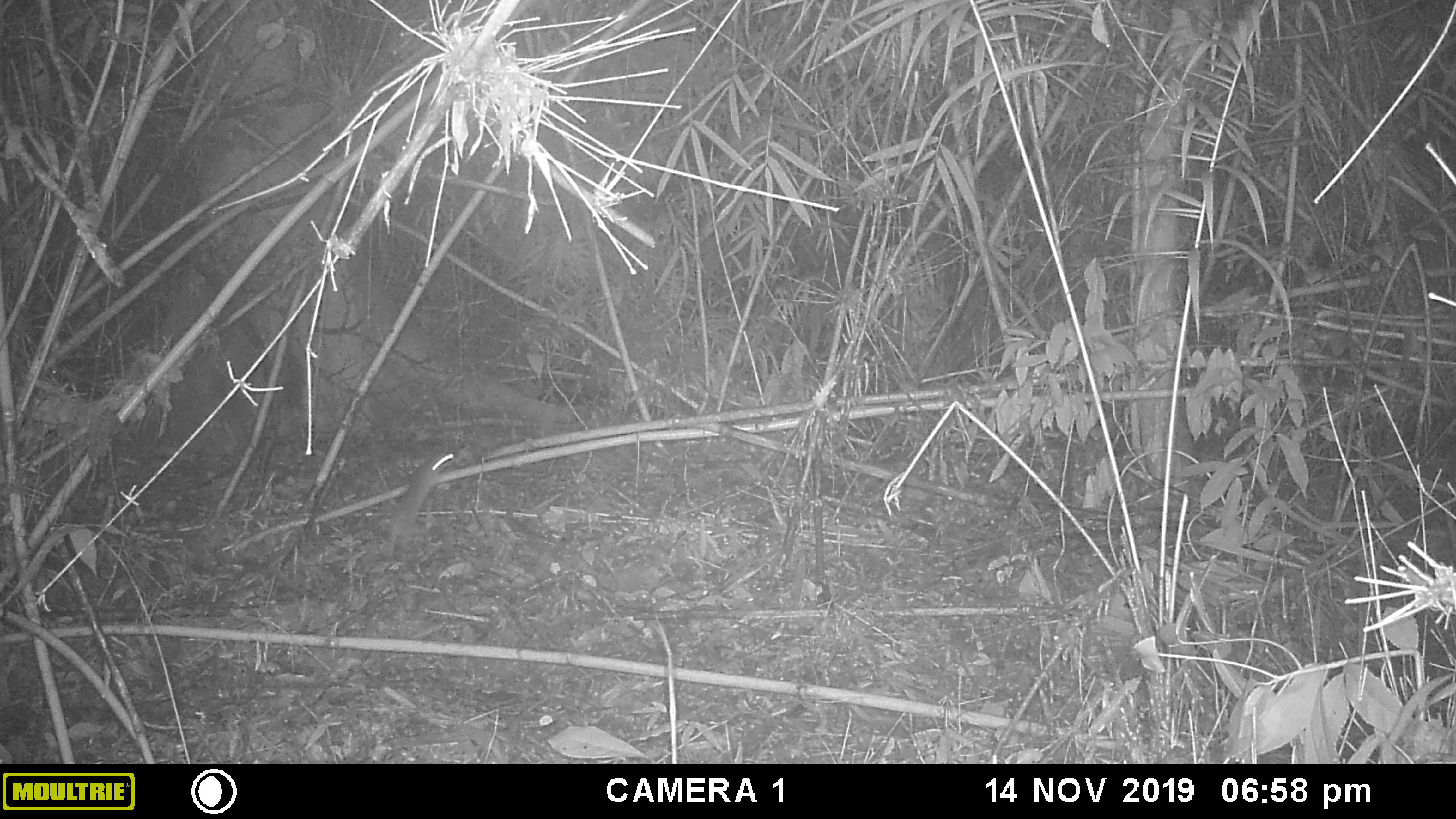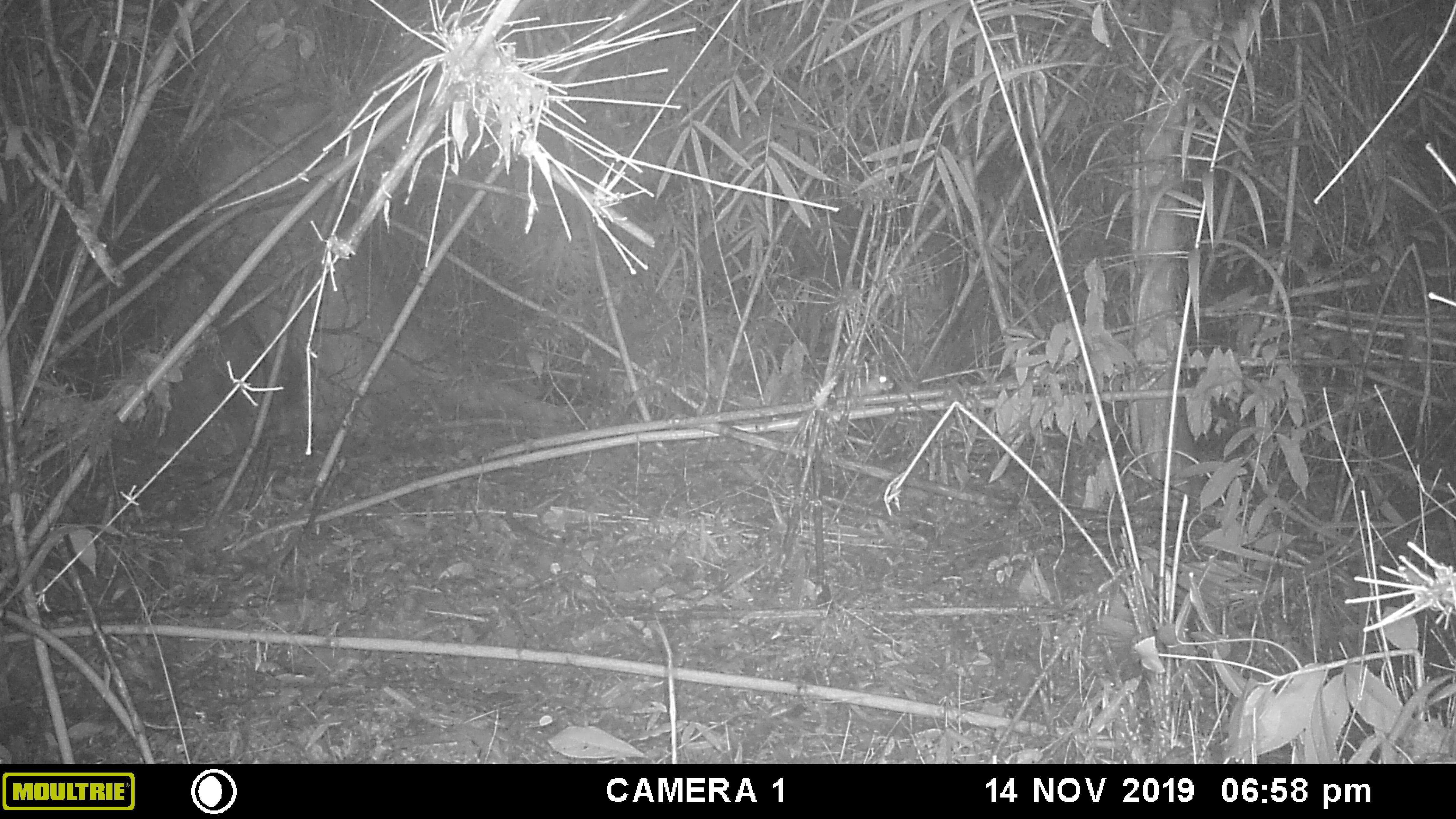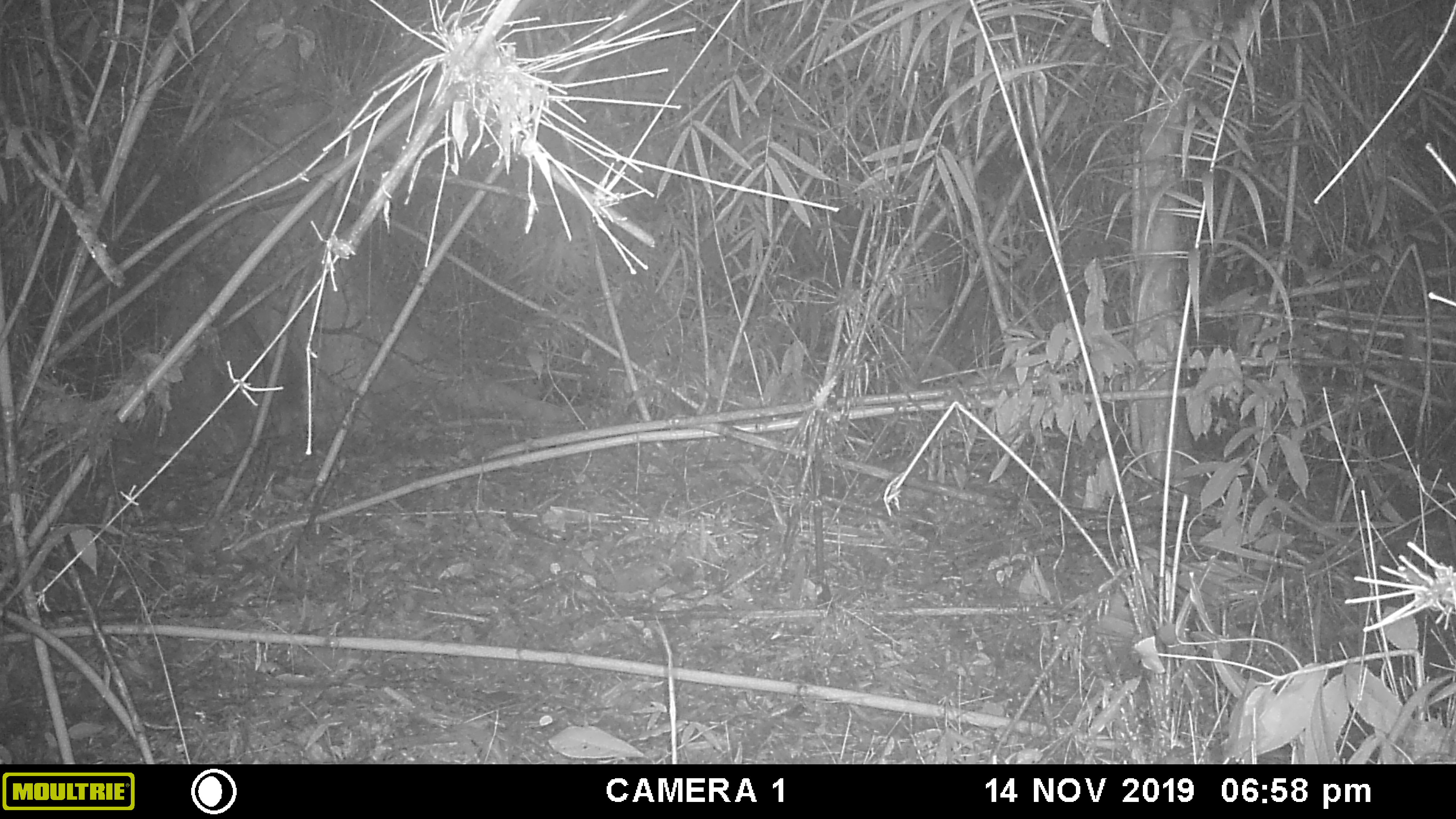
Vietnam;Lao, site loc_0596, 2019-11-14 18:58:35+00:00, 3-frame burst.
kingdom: Animalia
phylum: Chordata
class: Mammalia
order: Rodentia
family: Muridae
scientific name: Muridae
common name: old-world mice and rats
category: unidentified murid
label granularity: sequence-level